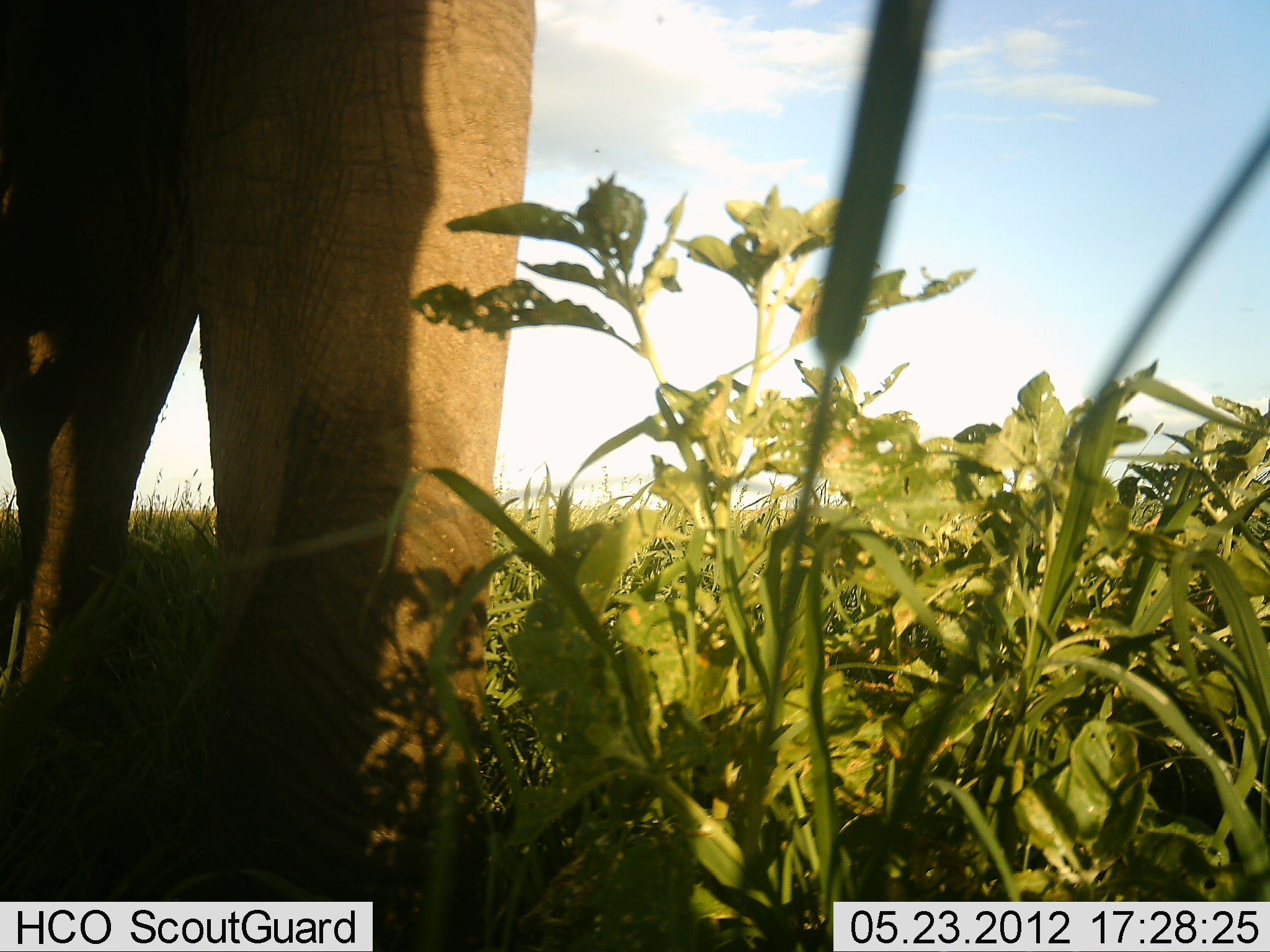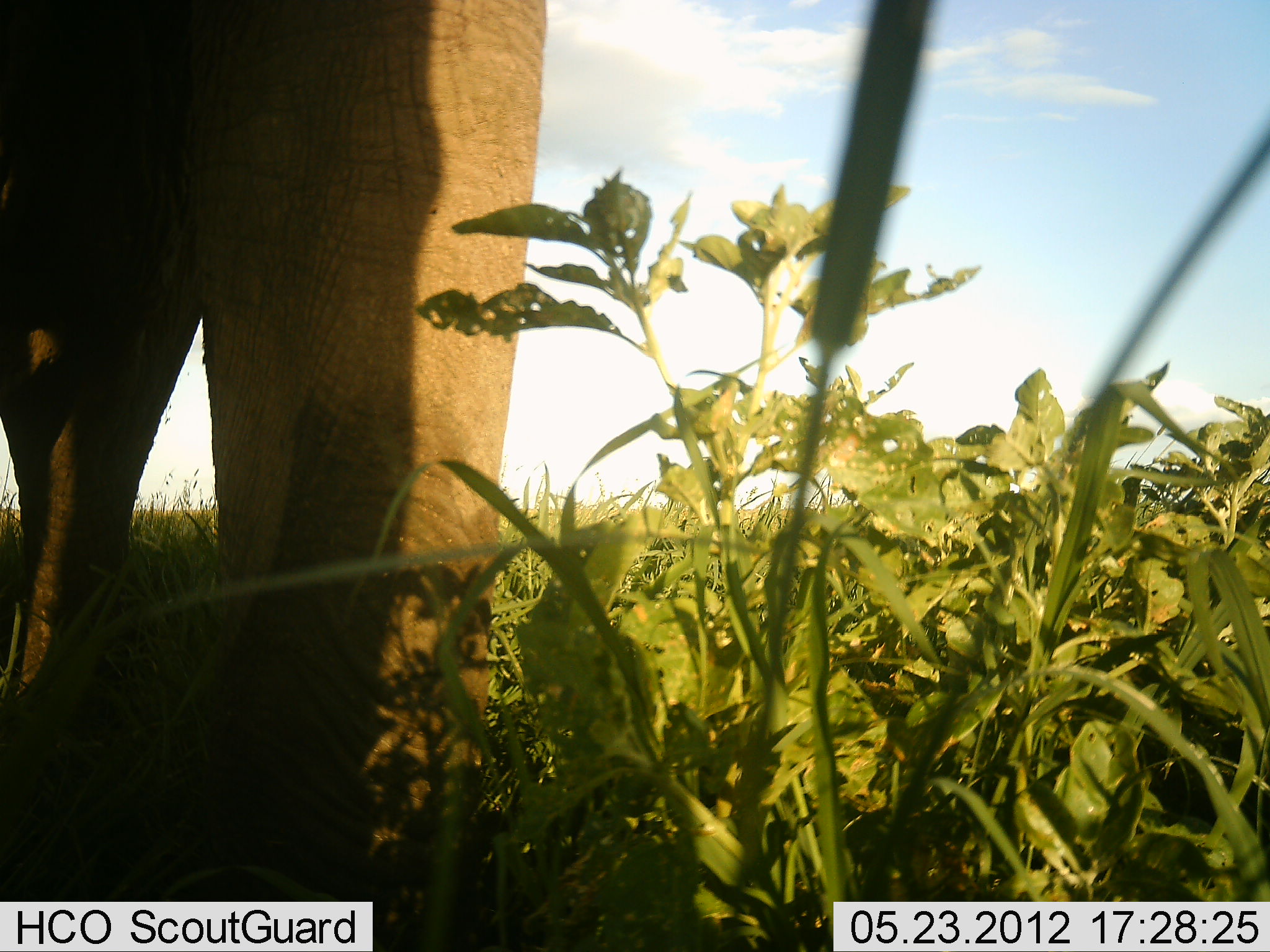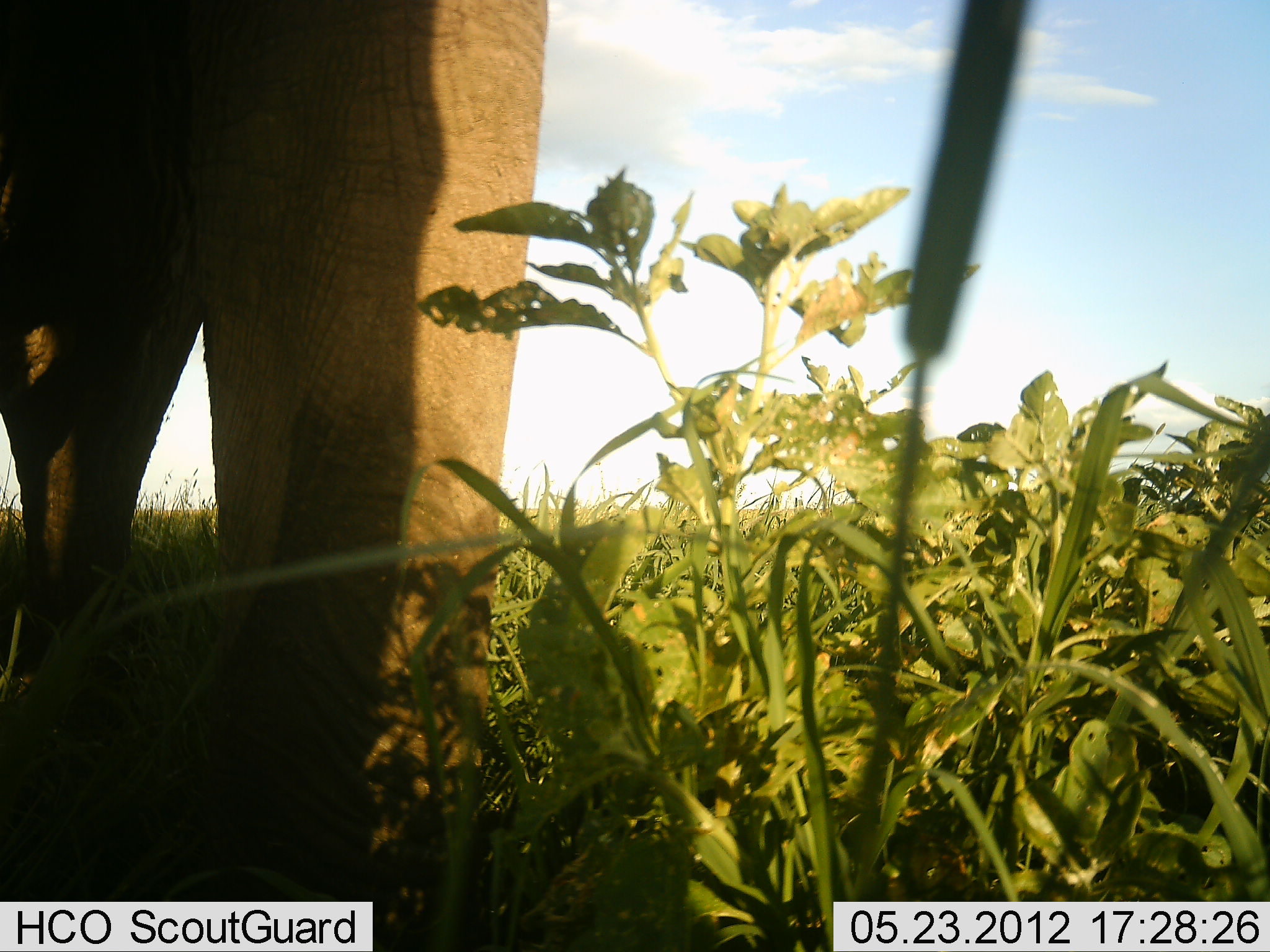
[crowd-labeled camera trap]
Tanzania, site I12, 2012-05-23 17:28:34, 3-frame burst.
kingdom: Animalia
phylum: Chordata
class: Mammalia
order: Proboscidea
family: Elephantidae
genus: Loxodonta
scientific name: Loxodonta africana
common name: african bush elephant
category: elephant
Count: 1.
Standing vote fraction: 94%.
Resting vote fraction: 0%.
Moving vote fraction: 12%.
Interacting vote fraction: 0%.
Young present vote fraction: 0%.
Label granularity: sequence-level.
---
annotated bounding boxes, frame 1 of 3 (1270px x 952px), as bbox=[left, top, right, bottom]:
animal: bbox=[0, 2, 542, 950]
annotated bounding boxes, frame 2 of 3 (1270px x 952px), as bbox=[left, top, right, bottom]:
animal: bbox=[2, 2, 550, 950]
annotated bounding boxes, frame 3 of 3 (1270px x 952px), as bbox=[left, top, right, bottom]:
animal: bbox=[0, 2, 547, 950]